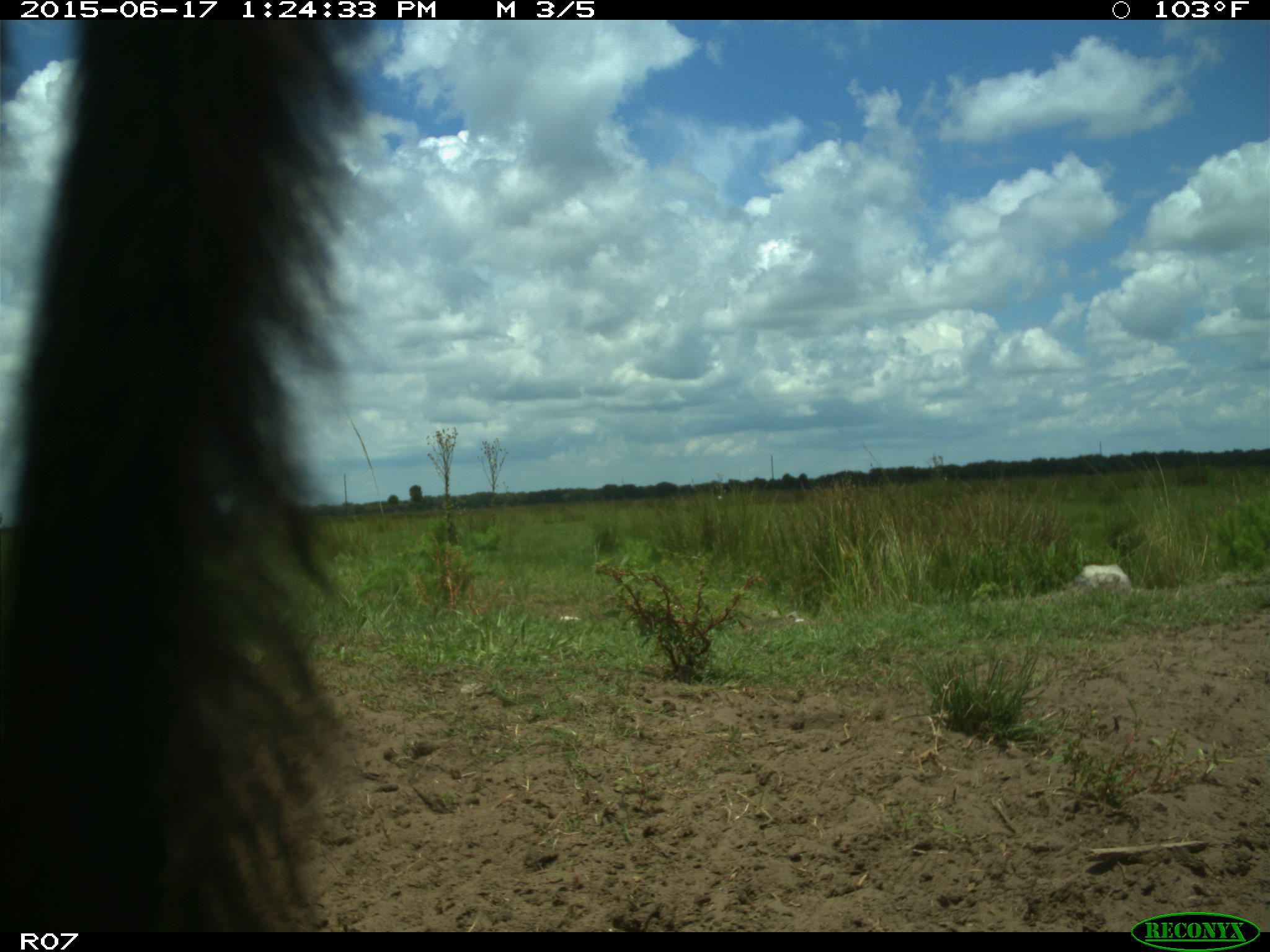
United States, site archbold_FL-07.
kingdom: Animalia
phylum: Chordata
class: Mammalia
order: Artiodactyla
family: Bovidae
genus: Bos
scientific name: Bos taurus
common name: domestic cow